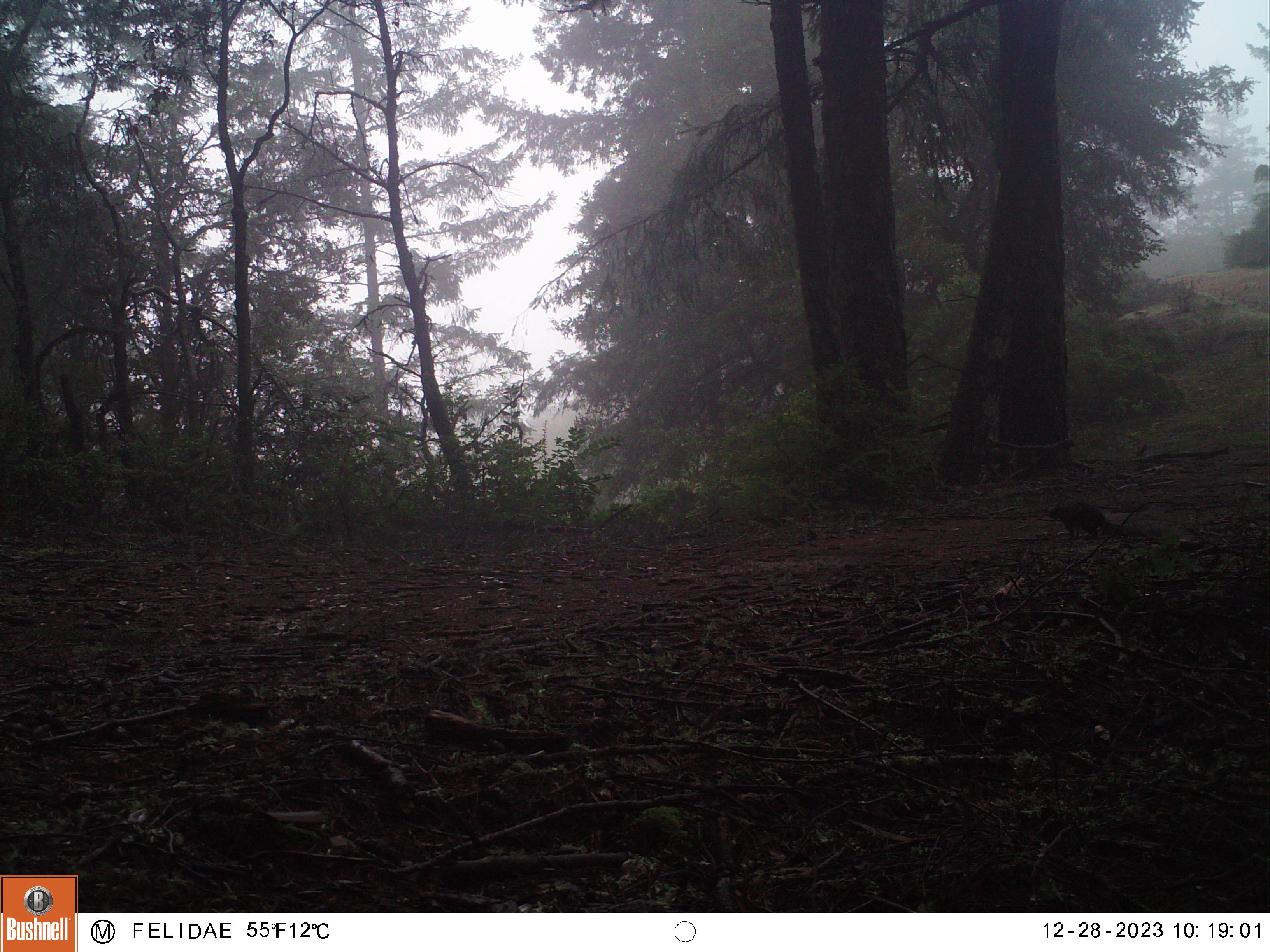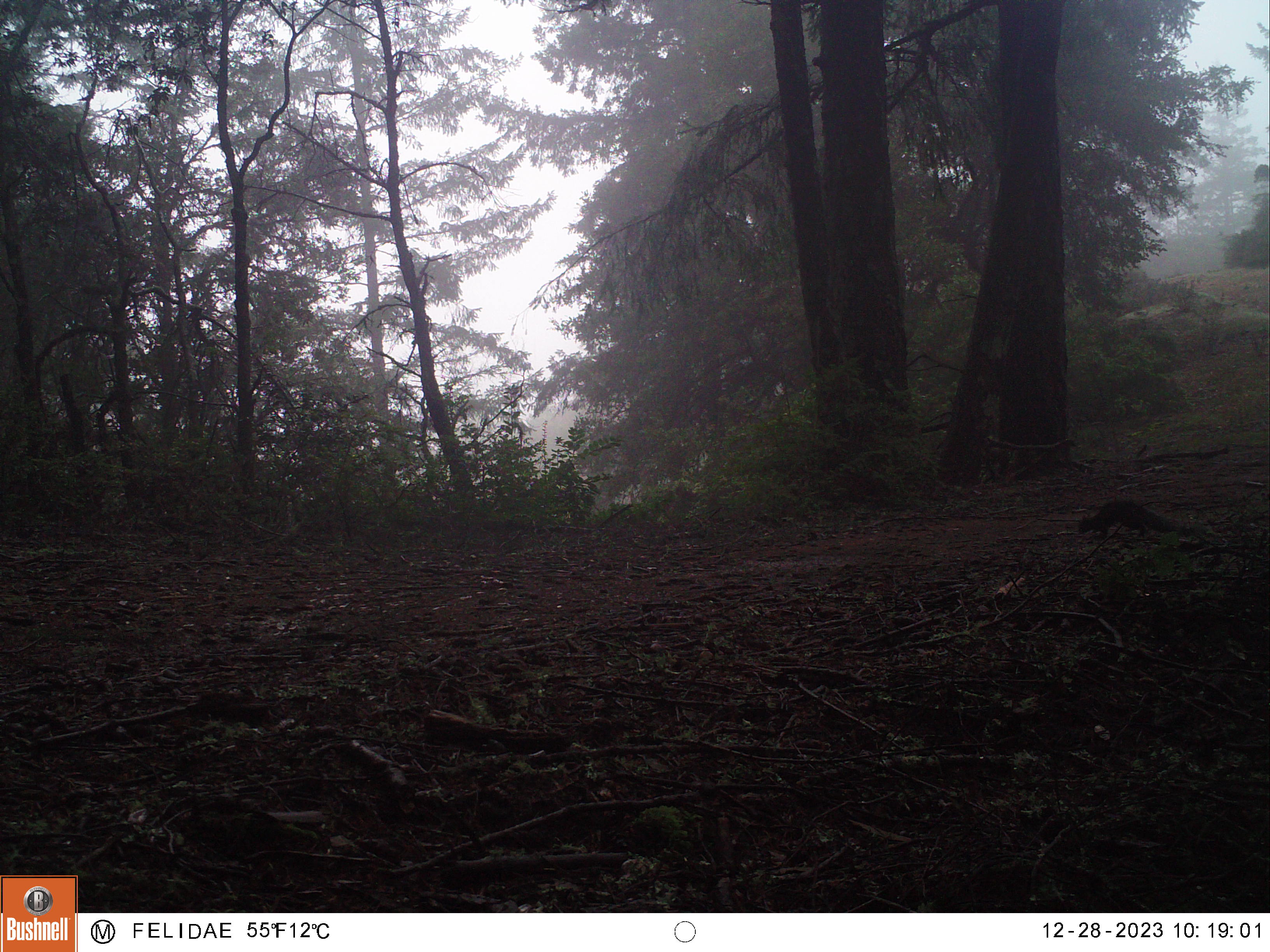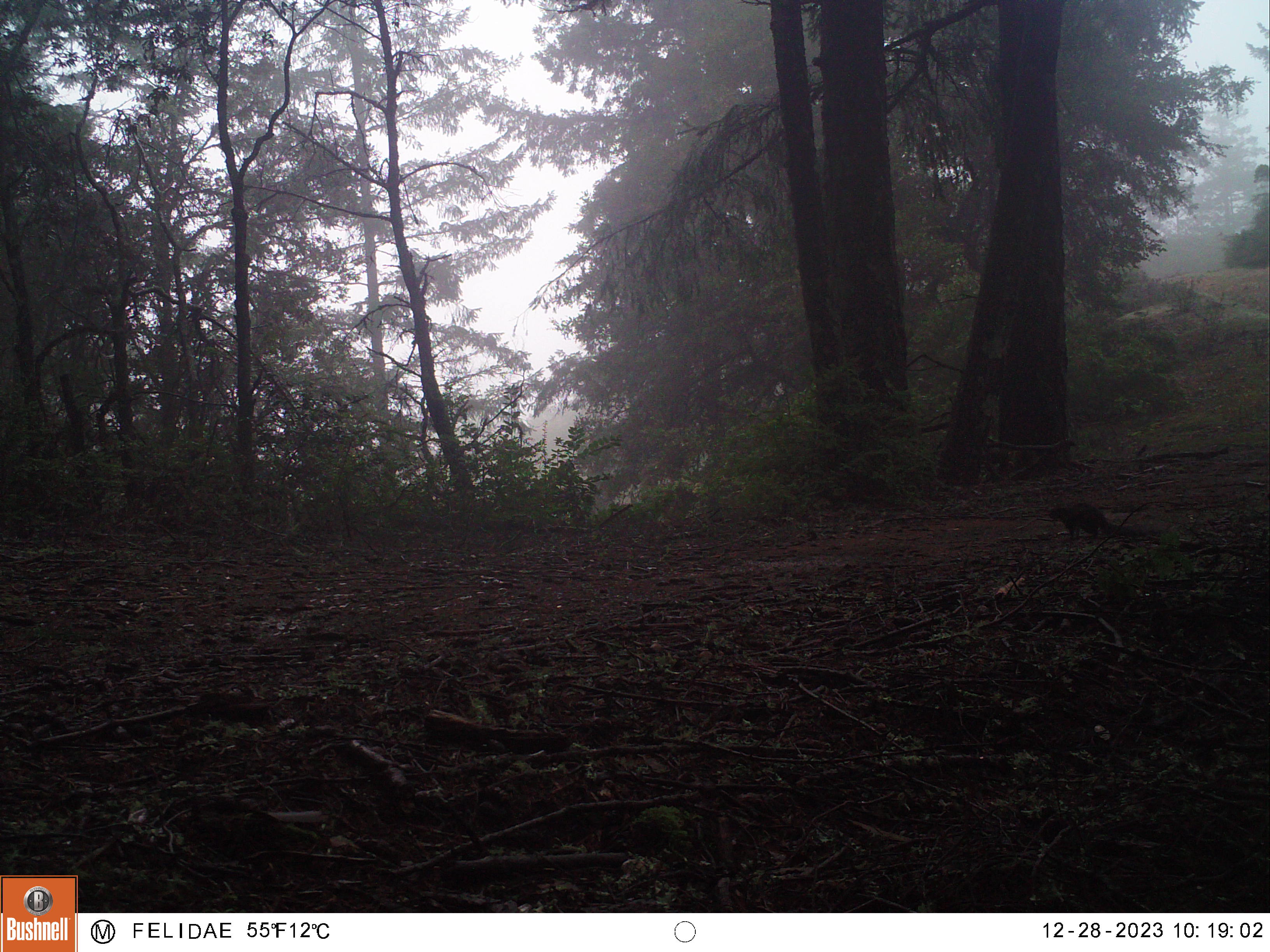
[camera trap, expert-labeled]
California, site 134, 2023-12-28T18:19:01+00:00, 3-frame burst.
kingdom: Animalia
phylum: Chordata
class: Mammalia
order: Rodentia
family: Sciuridae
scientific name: Sciuridae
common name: squirrel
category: unknown squirrel